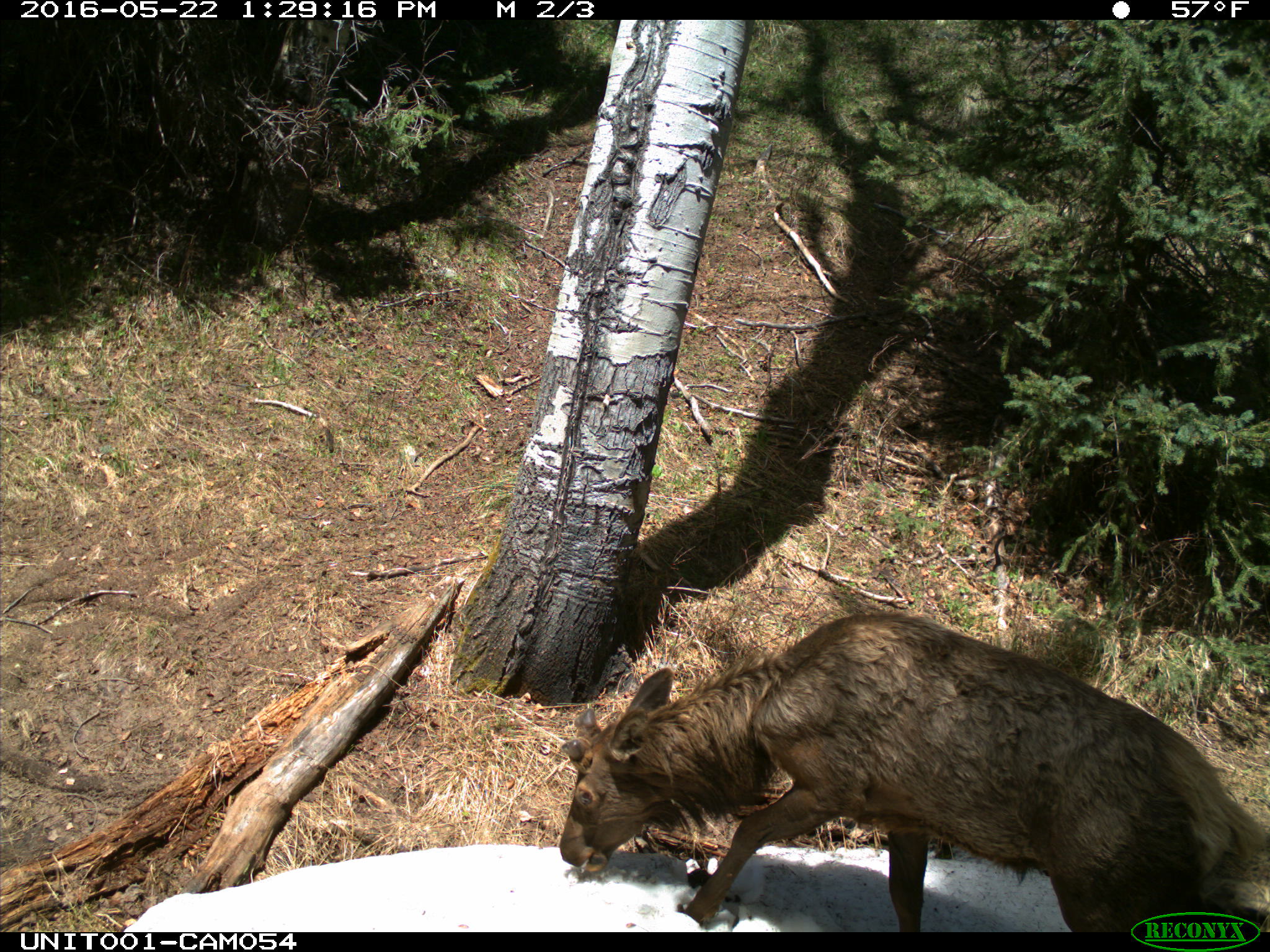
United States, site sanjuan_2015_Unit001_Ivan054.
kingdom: Animalia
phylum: Chordata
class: Mammalia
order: Artiodactyla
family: Cervidae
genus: Cervus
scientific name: Cervus elaphus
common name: red deer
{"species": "Cervus elaphus (red deer)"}